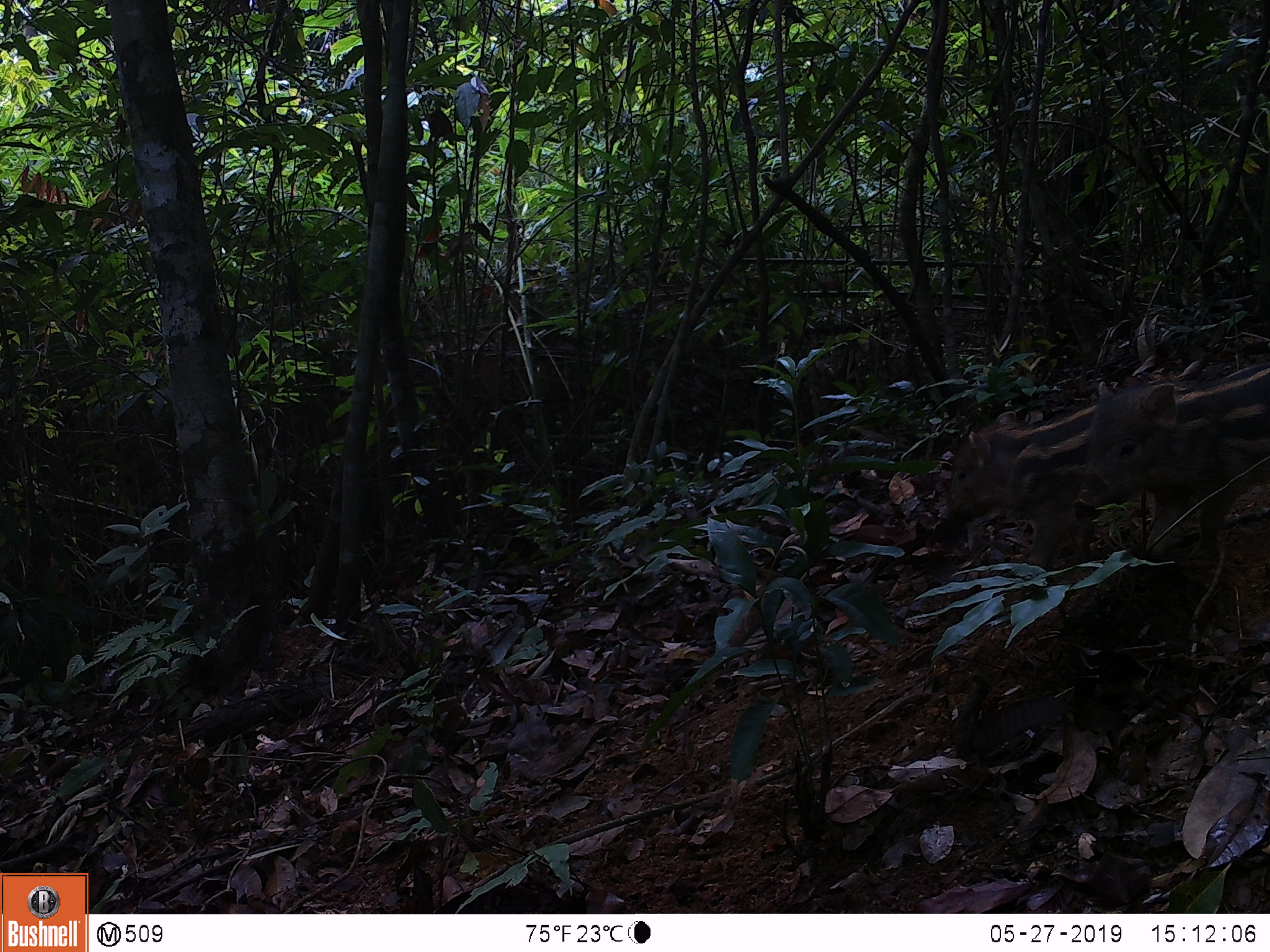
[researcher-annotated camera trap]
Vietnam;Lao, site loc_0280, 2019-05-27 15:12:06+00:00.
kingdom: Animalia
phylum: Chordata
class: Mammalia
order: Artiodactyla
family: Suidae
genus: Sus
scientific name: Sus scrofa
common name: eurasian wild pig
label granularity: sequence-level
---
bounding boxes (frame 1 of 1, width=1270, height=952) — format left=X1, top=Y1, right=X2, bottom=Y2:
eurasian wild pig: left=938, top=379, right=1201, bottom=583; left=1073, top=360, right=1270, bottom=561